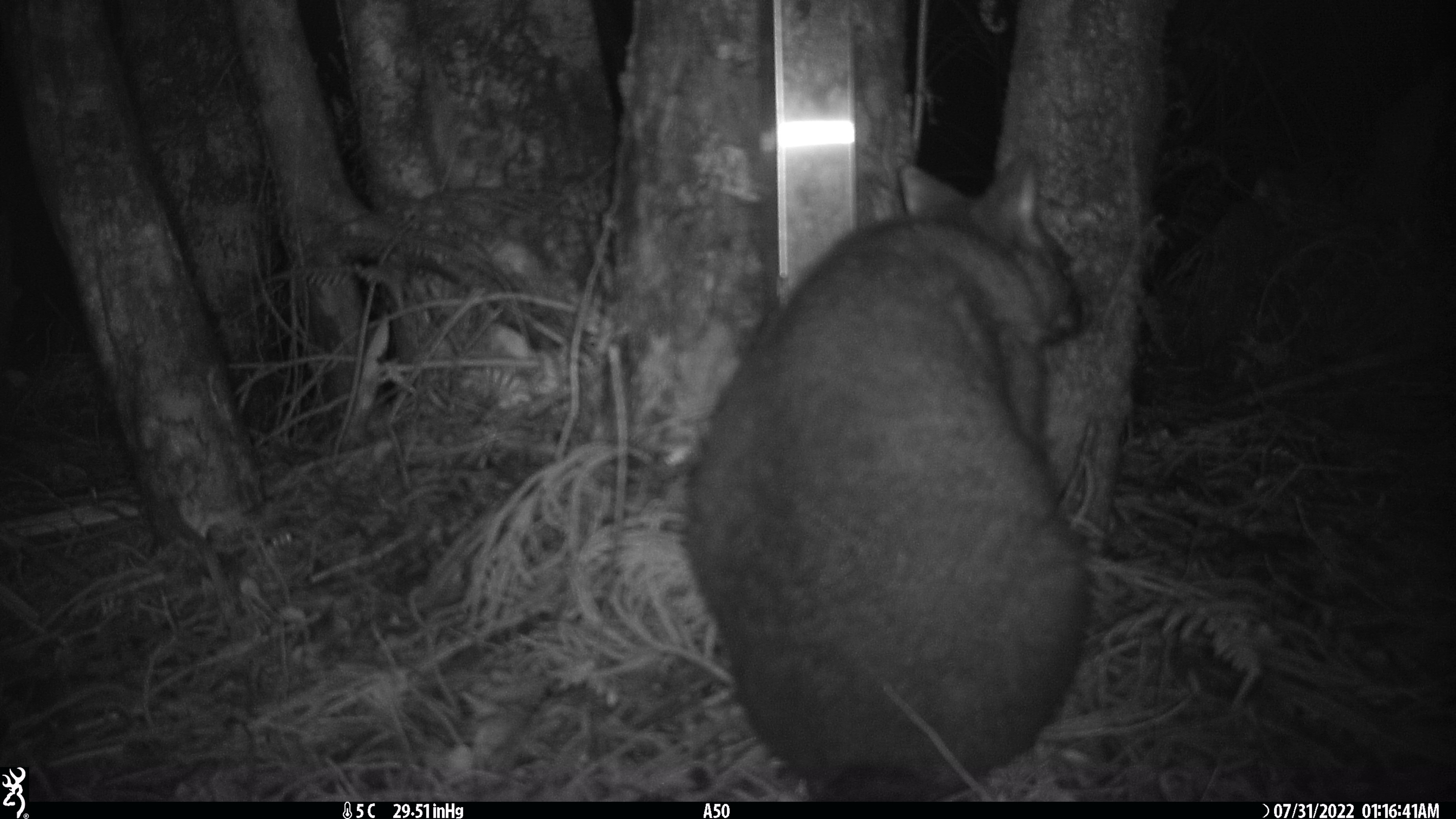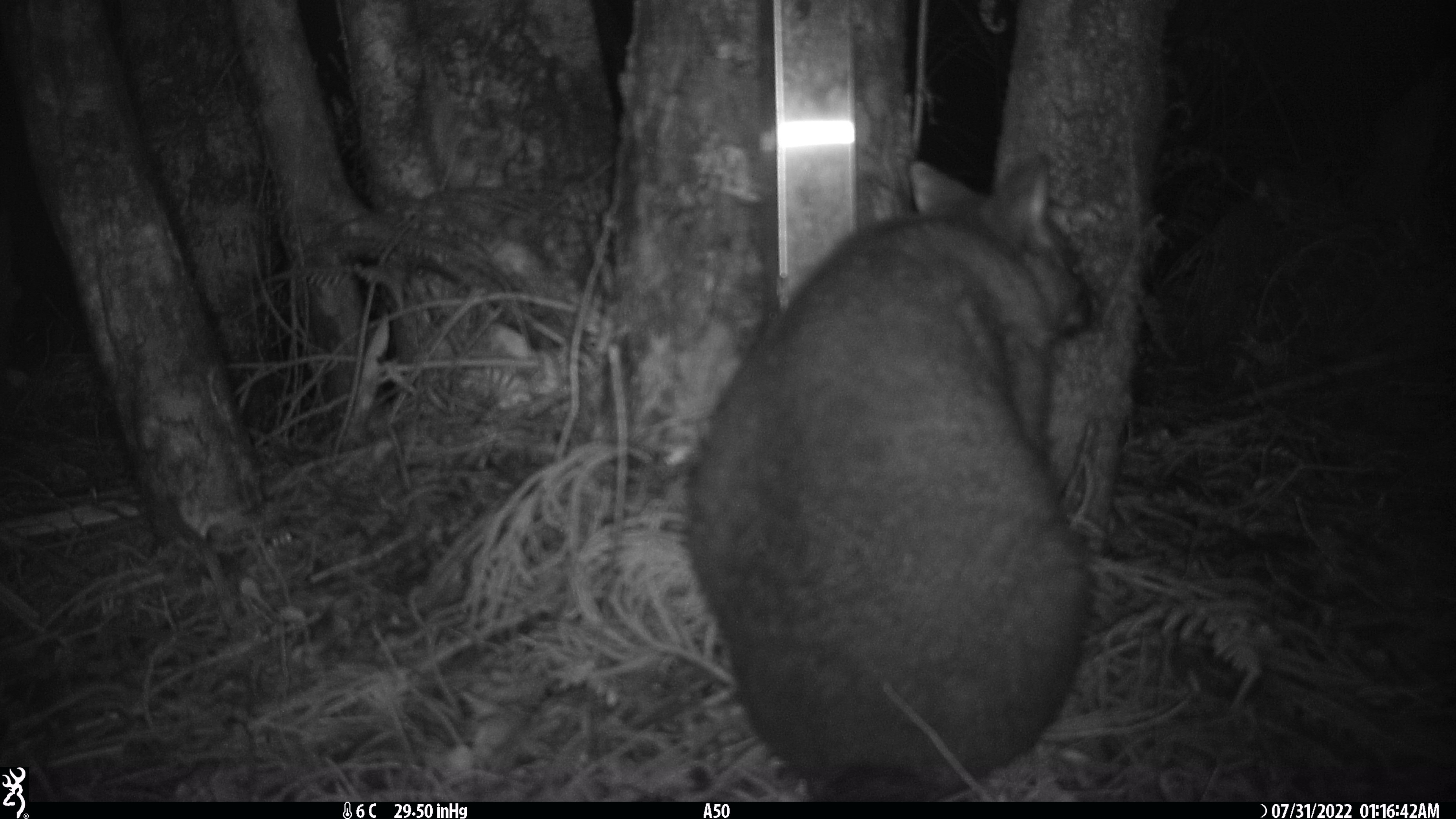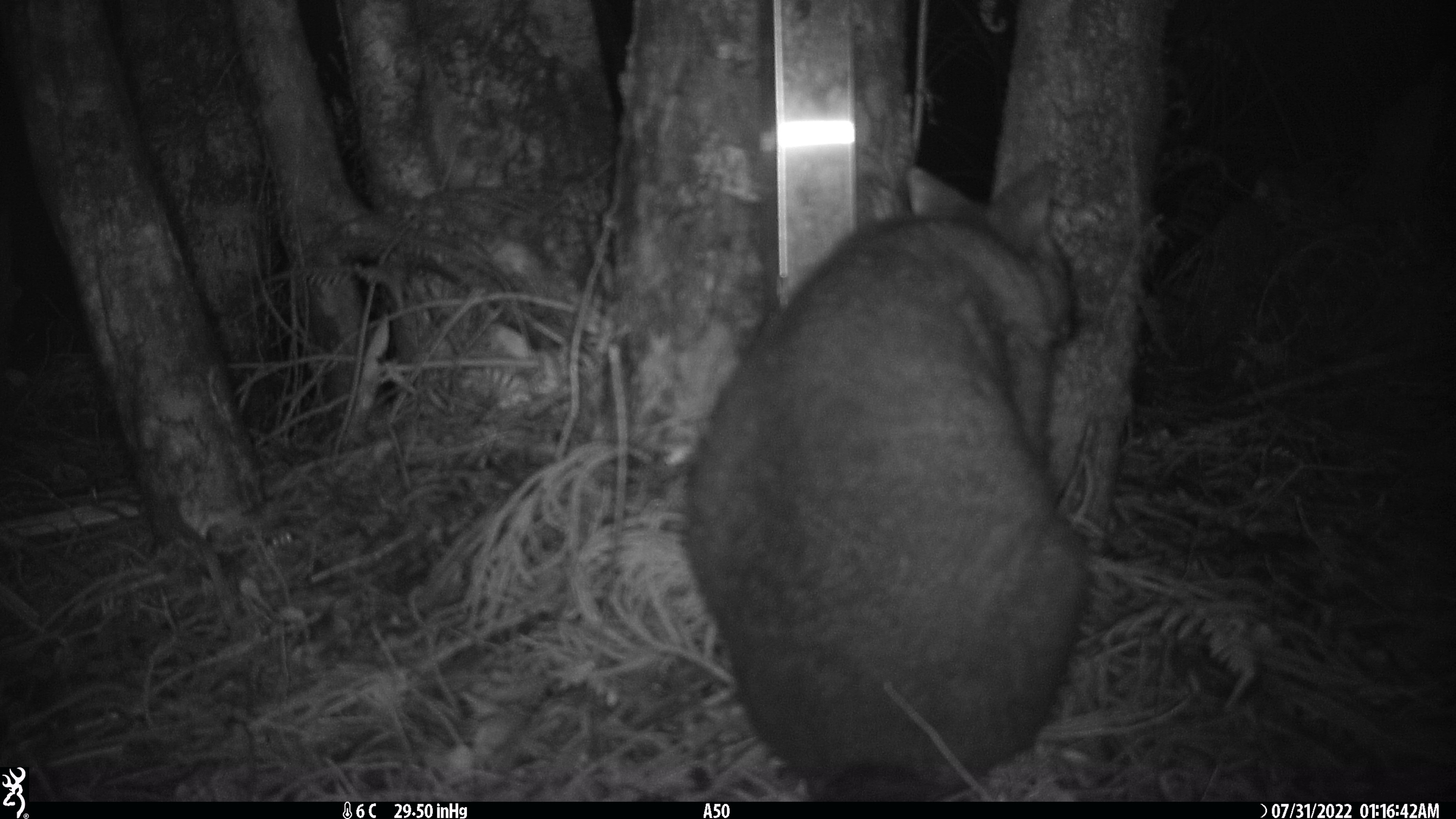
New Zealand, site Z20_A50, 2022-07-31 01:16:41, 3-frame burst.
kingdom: Animalia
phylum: Chordata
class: Mammalia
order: Diprotodontia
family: Phalangeridae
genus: Trichosurus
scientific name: Trichosurus vulpecula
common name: common brushtail possum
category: possum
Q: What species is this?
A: Possum (common brushtail possum) (Trichosurus vulpecula).